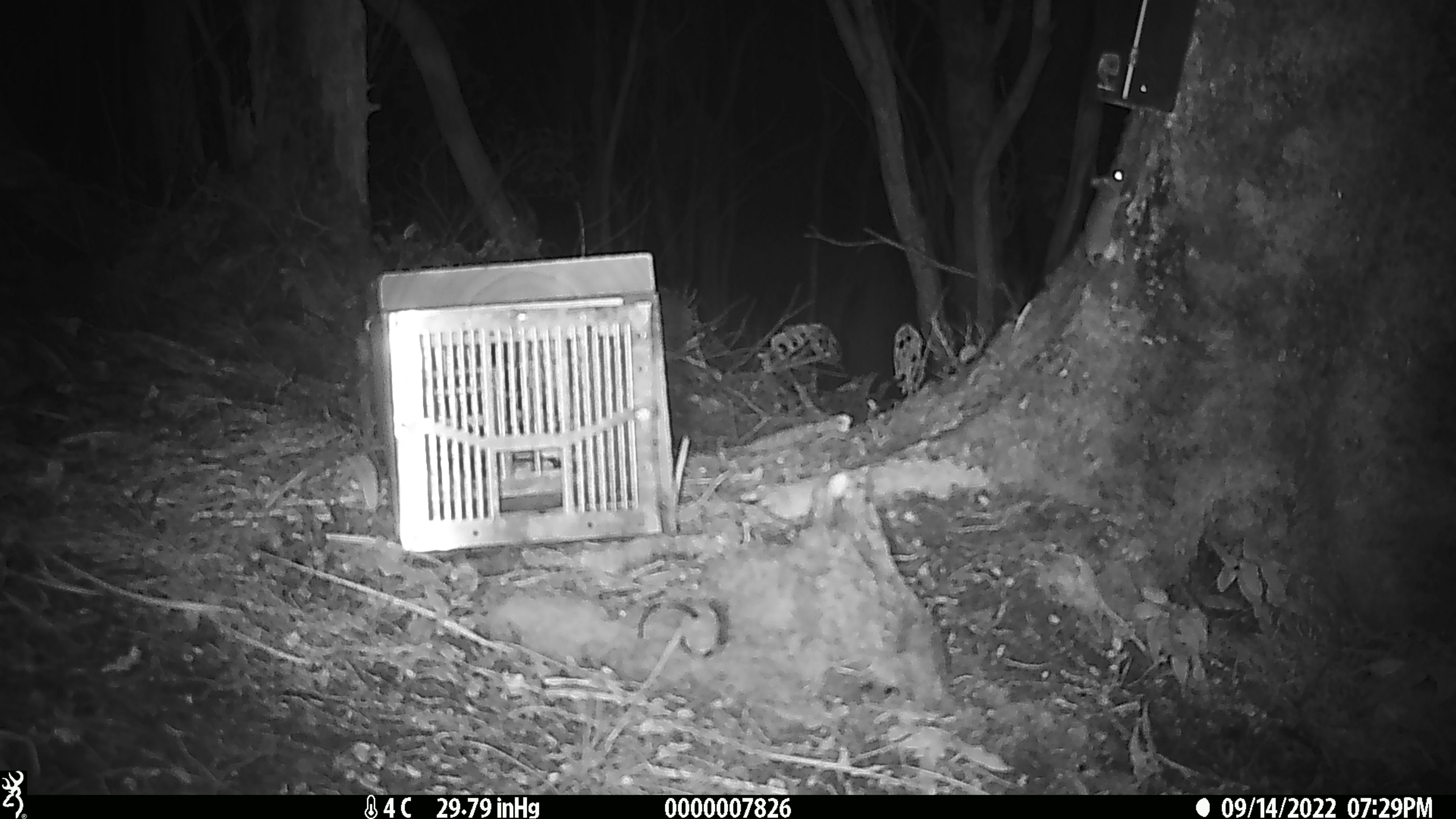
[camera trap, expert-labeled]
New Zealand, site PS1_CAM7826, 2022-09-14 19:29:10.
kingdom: Animalia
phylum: Chordata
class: Mammalia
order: Rodentia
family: Muridae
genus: Mus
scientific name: Mus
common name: mouse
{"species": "mouse (Mus)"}